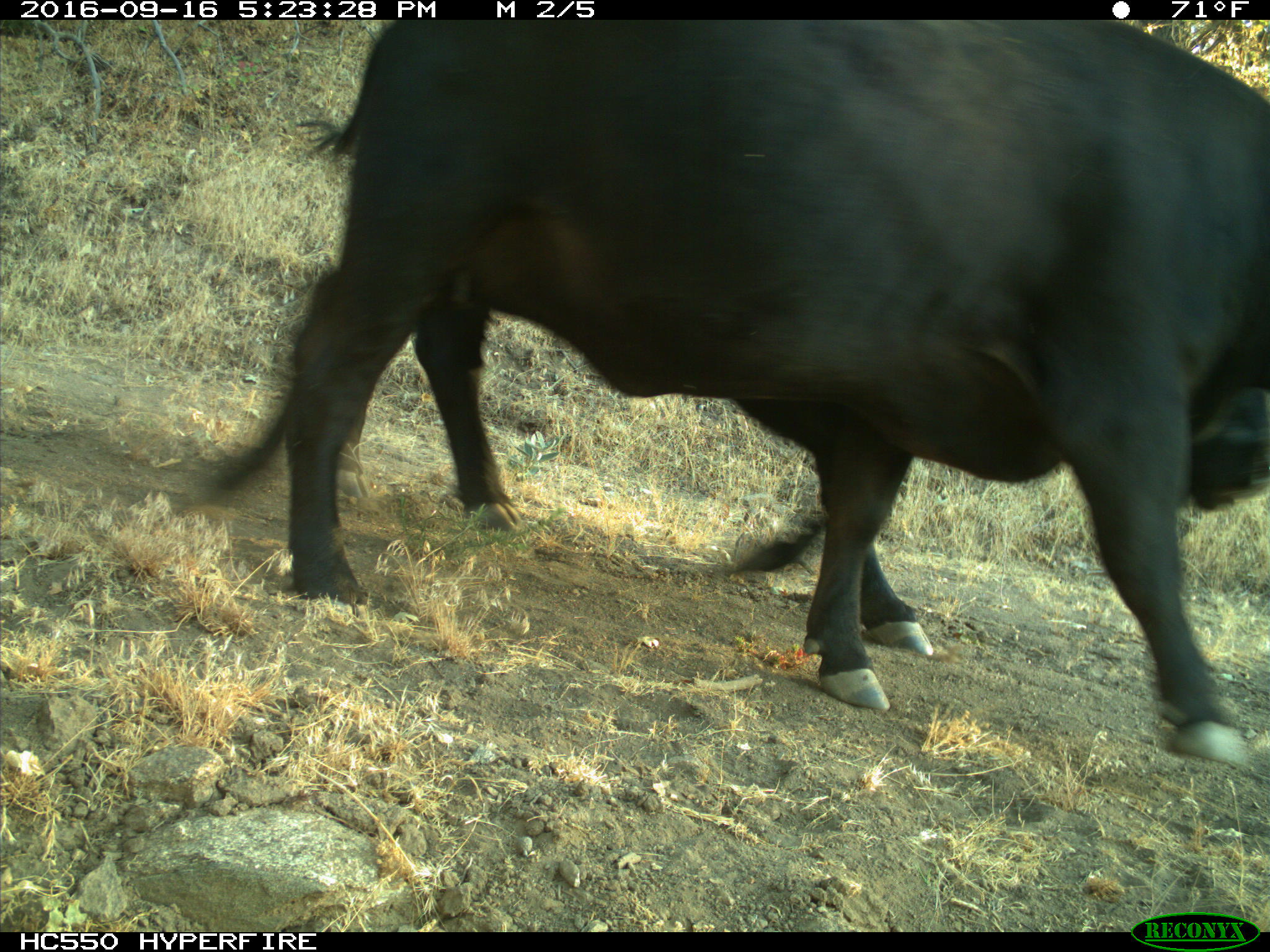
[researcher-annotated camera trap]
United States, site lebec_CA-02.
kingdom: Animalia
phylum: Chordata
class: Mammalia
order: Artiodactyla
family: Bovidae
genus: Bos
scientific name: Bos taurus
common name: domestic cow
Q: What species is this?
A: Bos taurus (domestic cow).